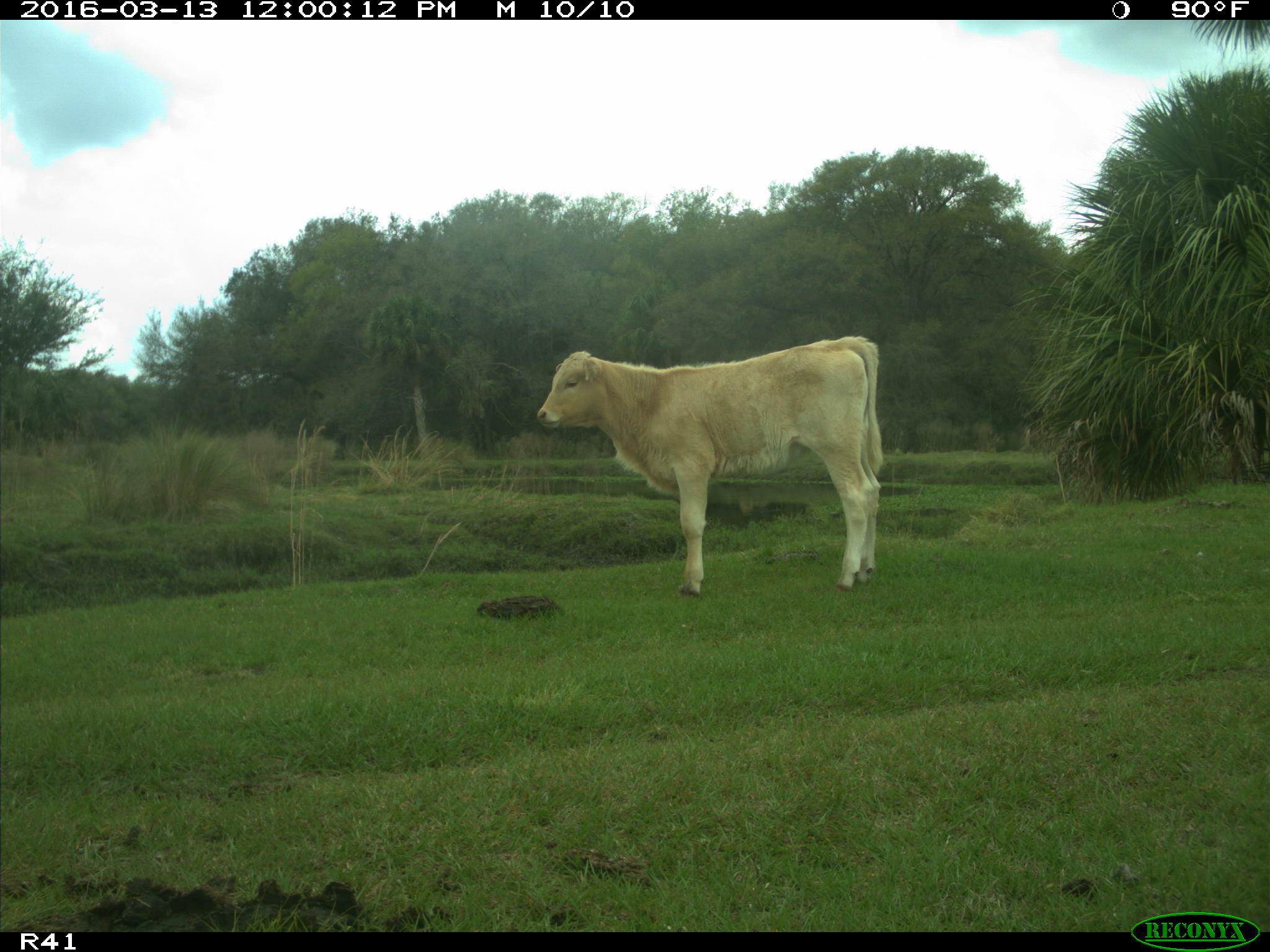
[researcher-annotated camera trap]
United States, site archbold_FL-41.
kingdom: Animalia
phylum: Chordata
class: Mammalia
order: Artiodactyla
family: Bovidae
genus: Bos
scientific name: Bos taurus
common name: domestic cow